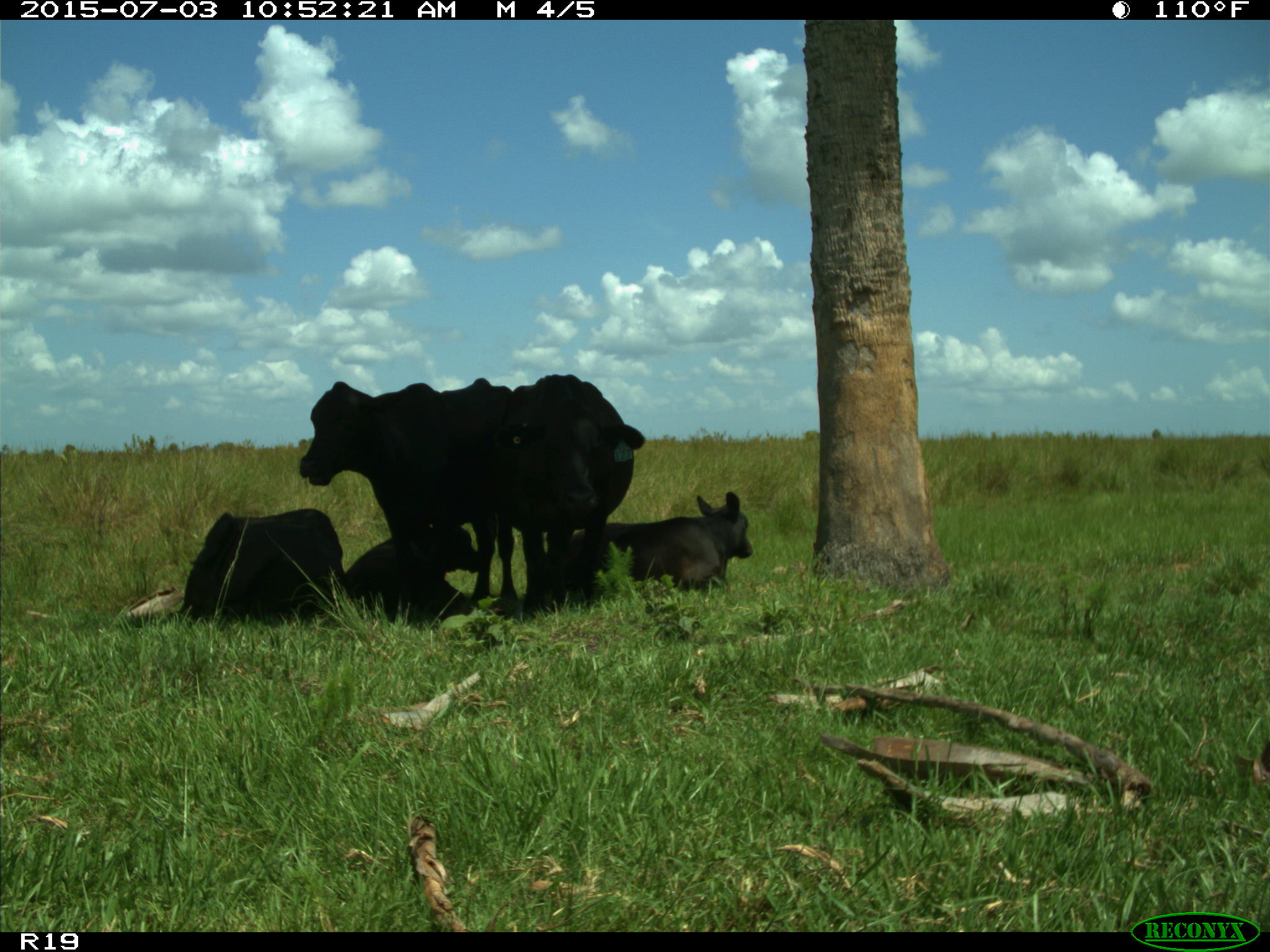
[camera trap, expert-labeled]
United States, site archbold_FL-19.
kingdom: Animalia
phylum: Chordata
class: Mammalia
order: Artiodactyla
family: Bovidae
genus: Bos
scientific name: Bos taurus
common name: domestic cow